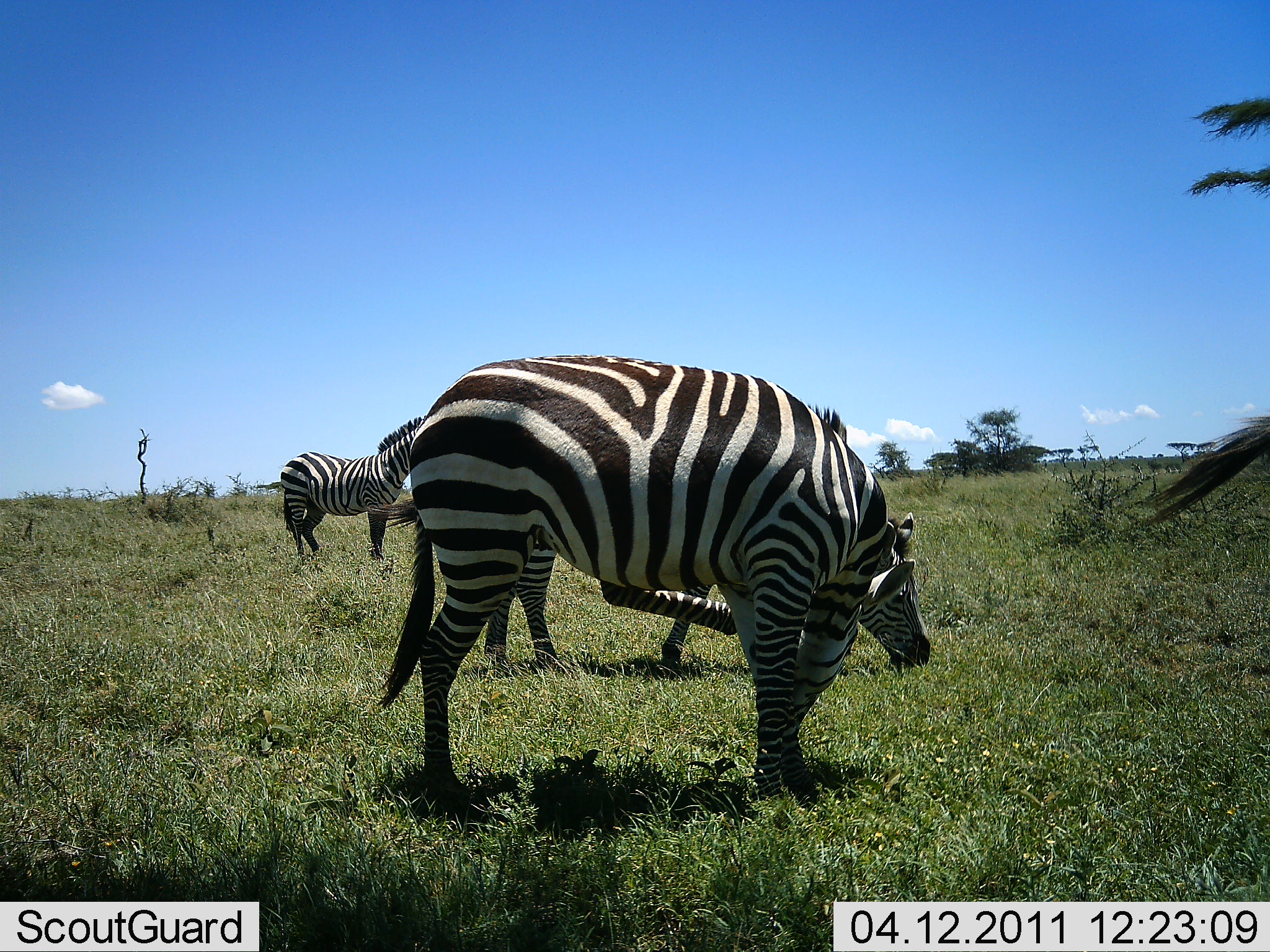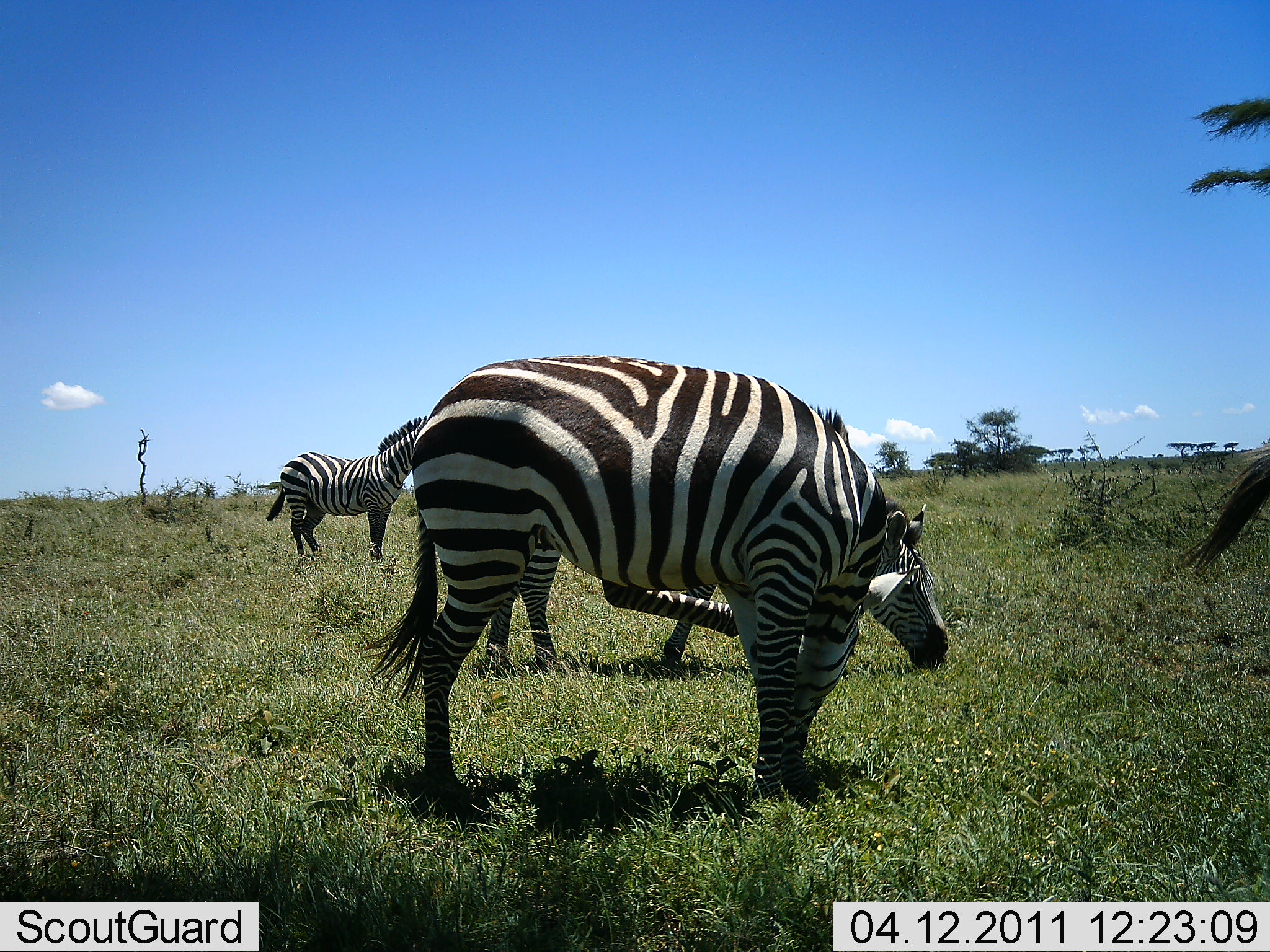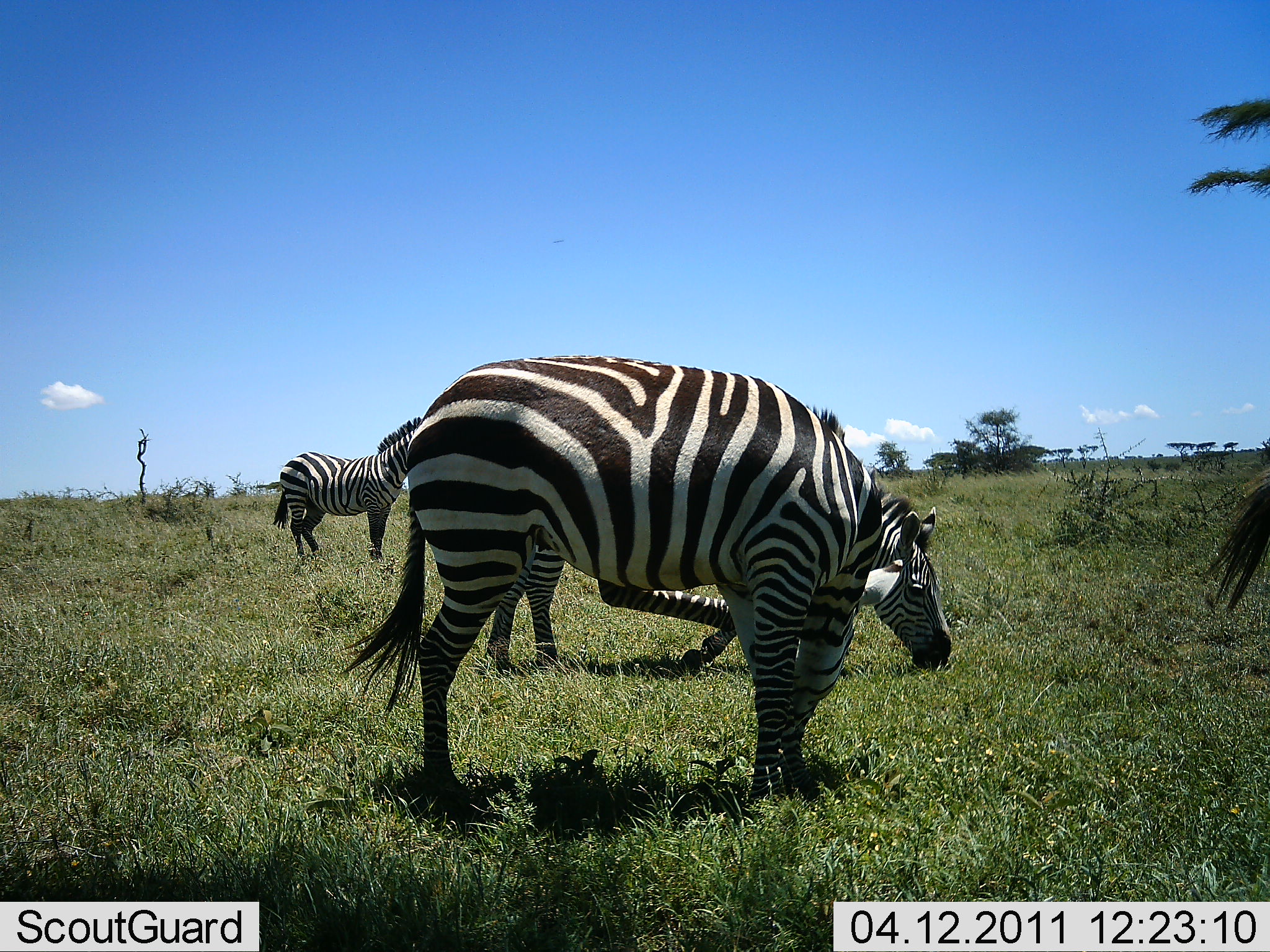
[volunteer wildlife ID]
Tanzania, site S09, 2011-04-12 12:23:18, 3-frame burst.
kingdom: Animalia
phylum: Chordata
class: Mammalia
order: Perissodactyla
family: Equidae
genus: Equus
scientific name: Equus quagga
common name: plains zebra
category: zebra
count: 4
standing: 100%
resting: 0%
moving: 18%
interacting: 9%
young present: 0%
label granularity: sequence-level